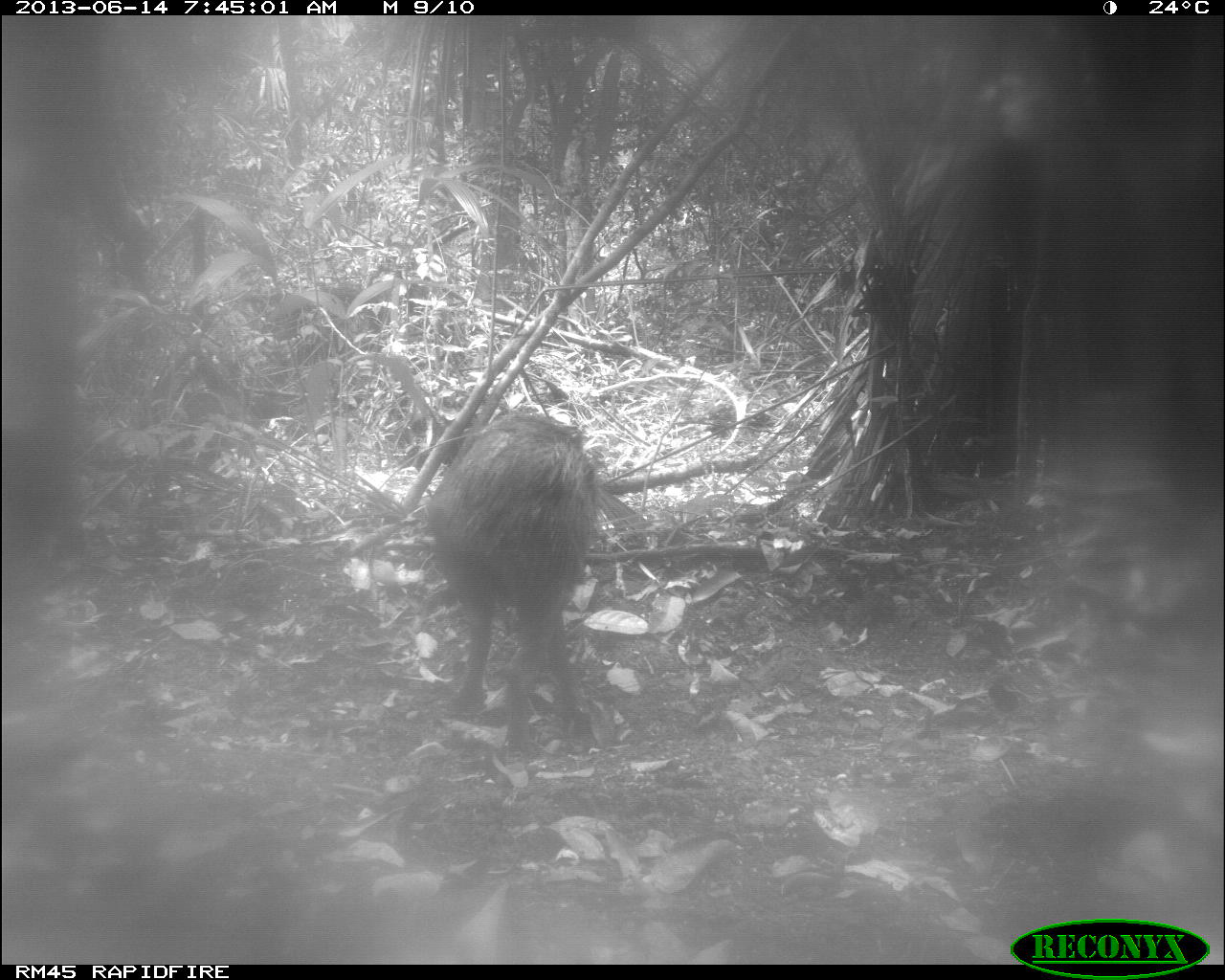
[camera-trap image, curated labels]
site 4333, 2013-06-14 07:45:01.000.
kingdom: Animalia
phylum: Chordata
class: Mammalia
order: Artiodactyla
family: Tayassuidae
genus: Tayassu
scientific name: Tayassu pecari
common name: white-lipped peccary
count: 3